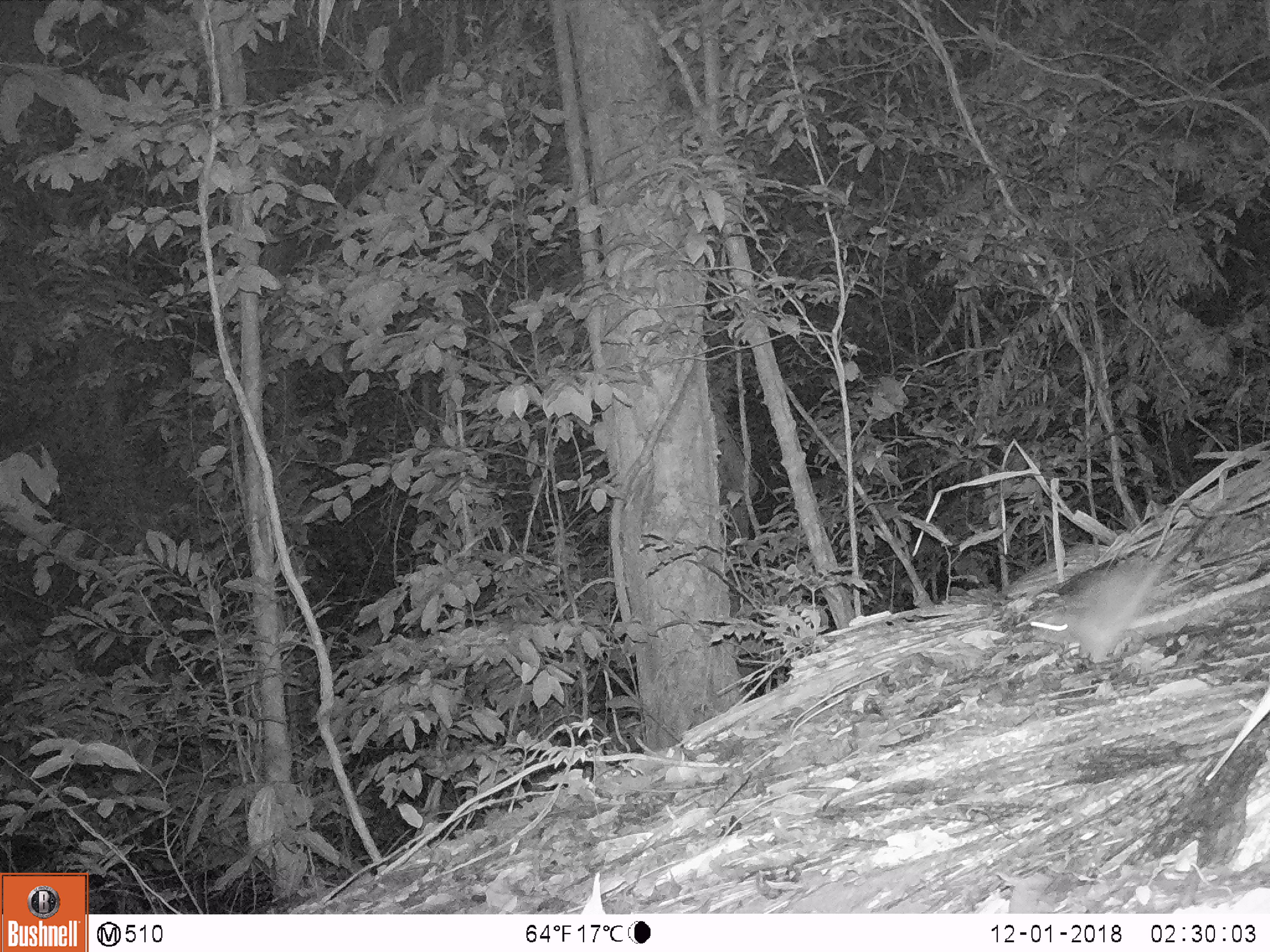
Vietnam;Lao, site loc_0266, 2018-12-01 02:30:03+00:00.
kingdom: Animalia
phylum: Chordata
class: Mammalia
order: Rodentia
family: Muridae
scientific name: Muridae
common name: old-world mice and rats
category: unidentified murid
Unidentified murid (old-world mice and rats) (Muridae). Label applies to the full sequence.